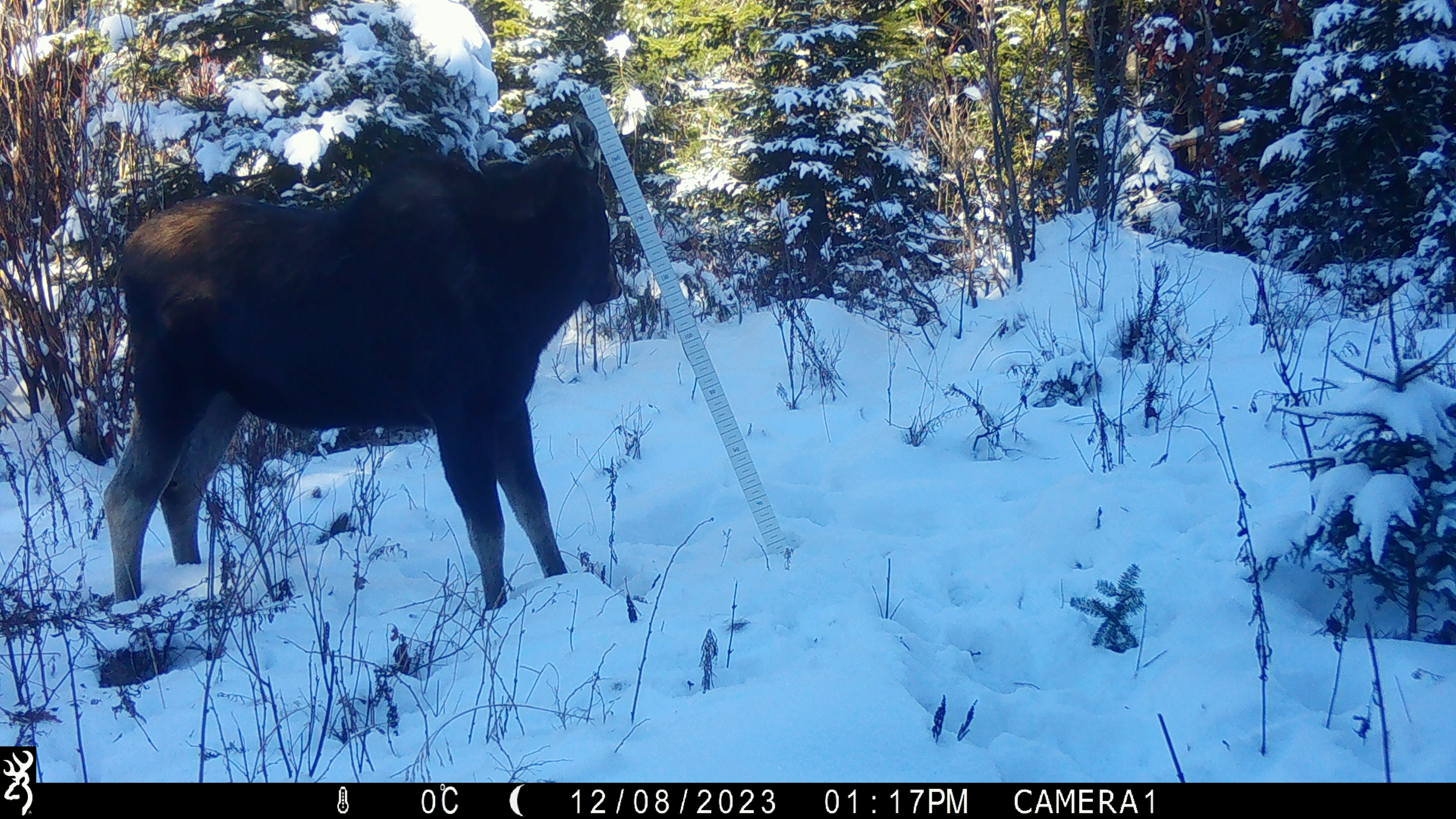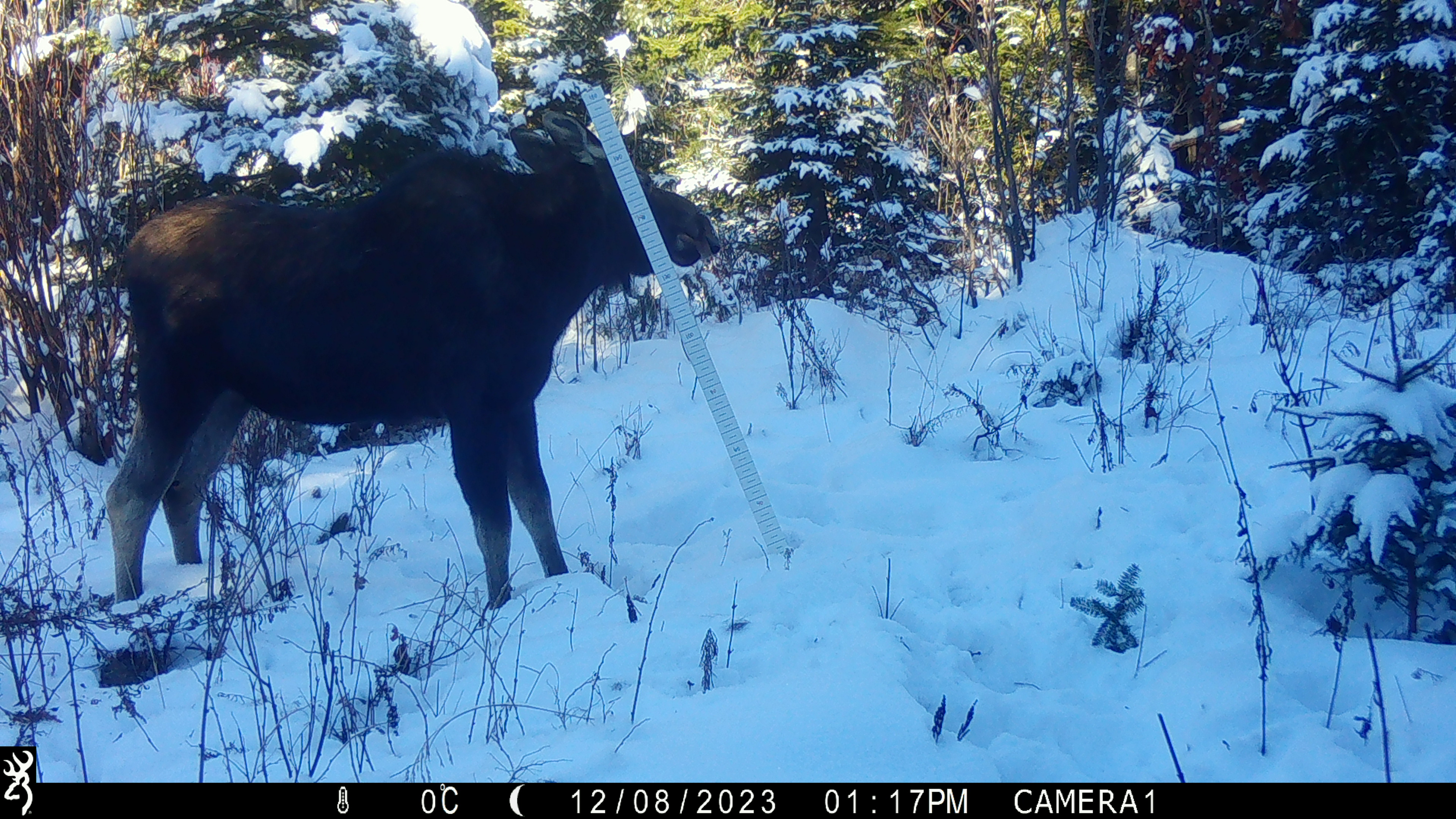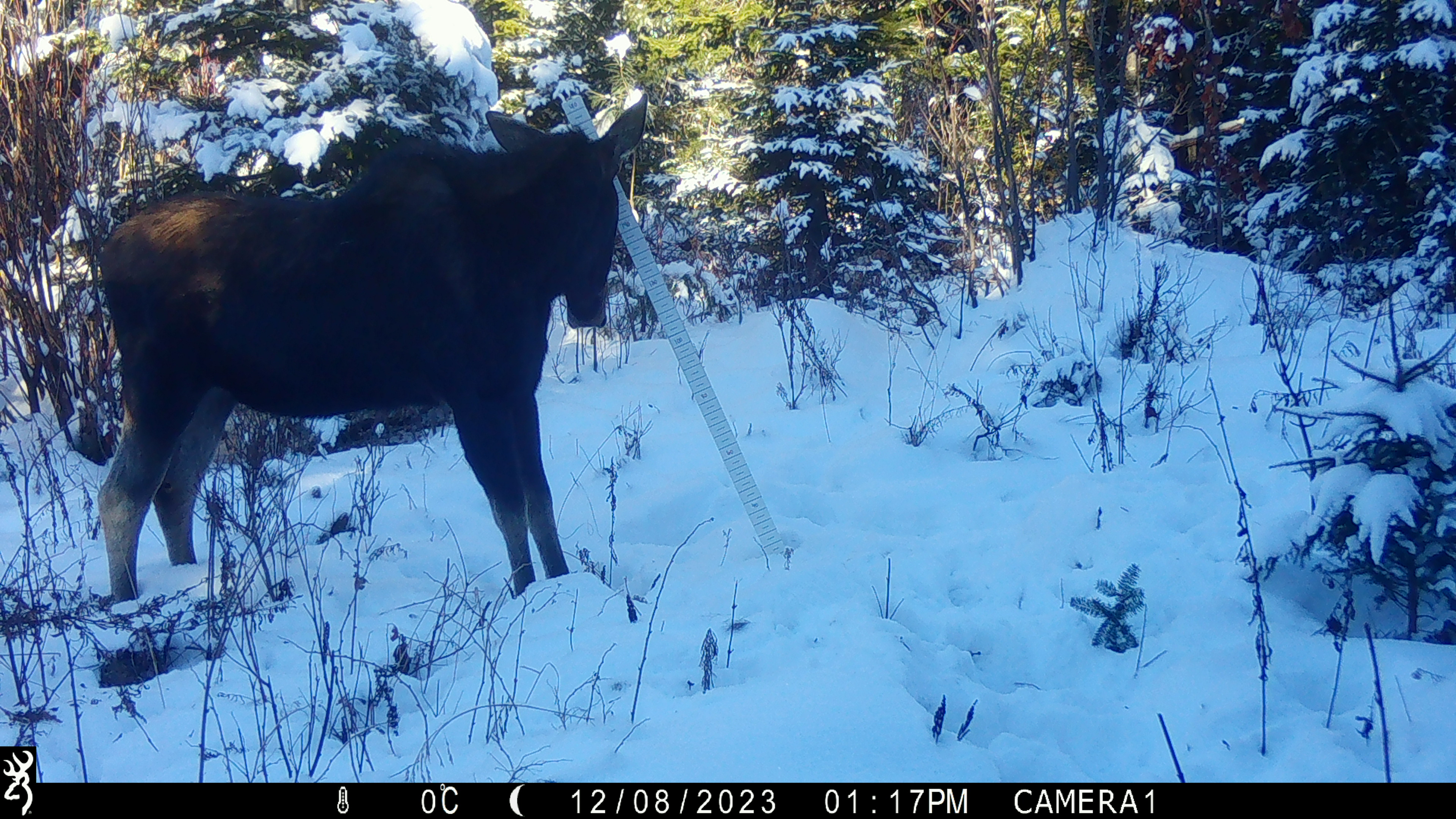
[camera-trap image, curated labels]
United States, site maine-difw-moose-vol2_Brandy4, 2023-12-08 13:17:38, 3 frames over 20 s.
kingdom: Animalia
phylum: Chordata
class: Mammalia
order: Artiodactyla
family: Cervidae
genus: Alces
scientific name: Alces alces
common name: moose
Moose (Alces alces).